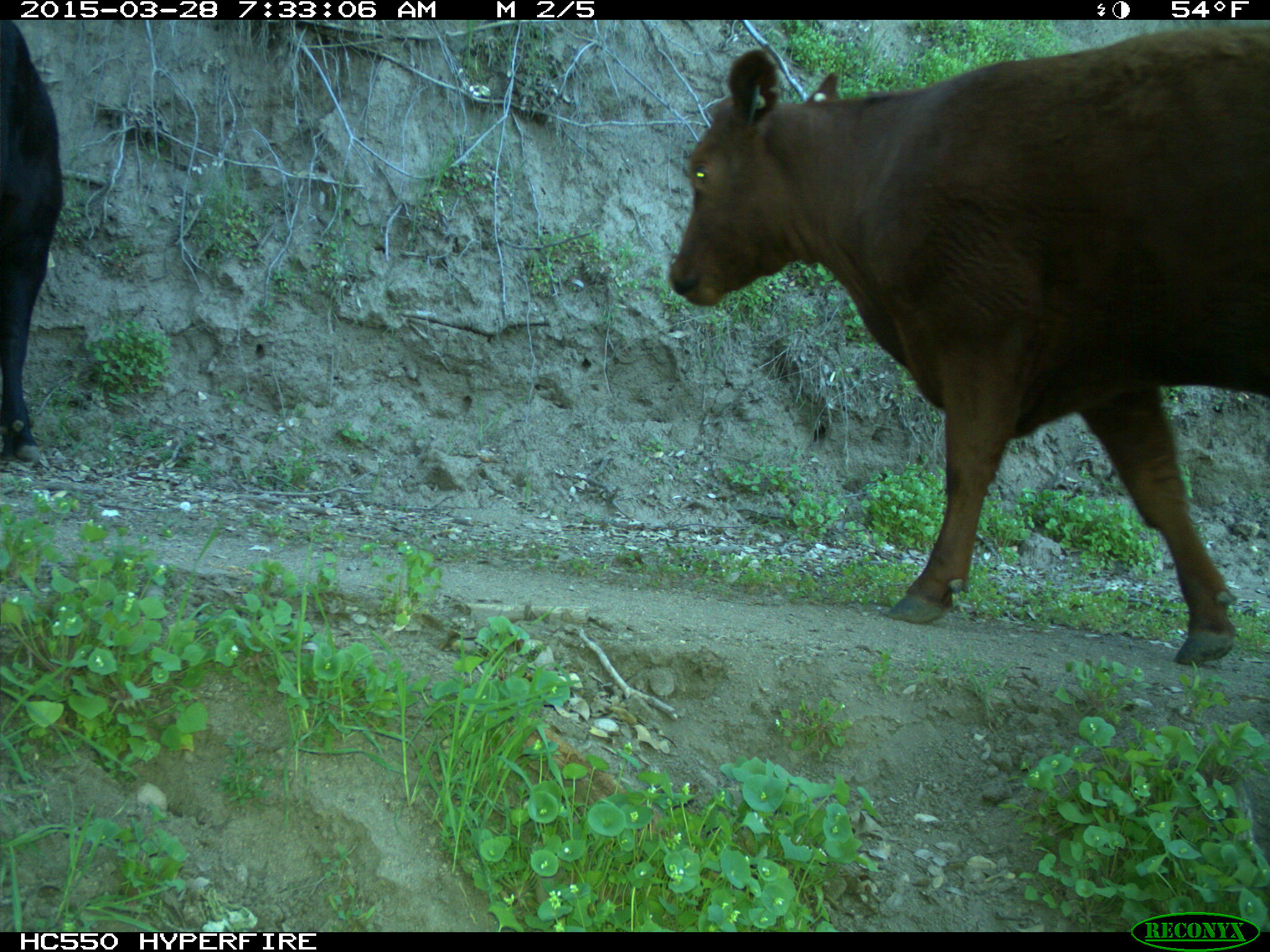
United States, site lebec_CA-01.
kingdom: Animalia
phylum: Chordata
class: Mammalia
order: Artiodactyla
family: Bovidae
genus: Bos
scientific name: Bos taurus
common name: domestic cow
Bos taurus (domestic cow).